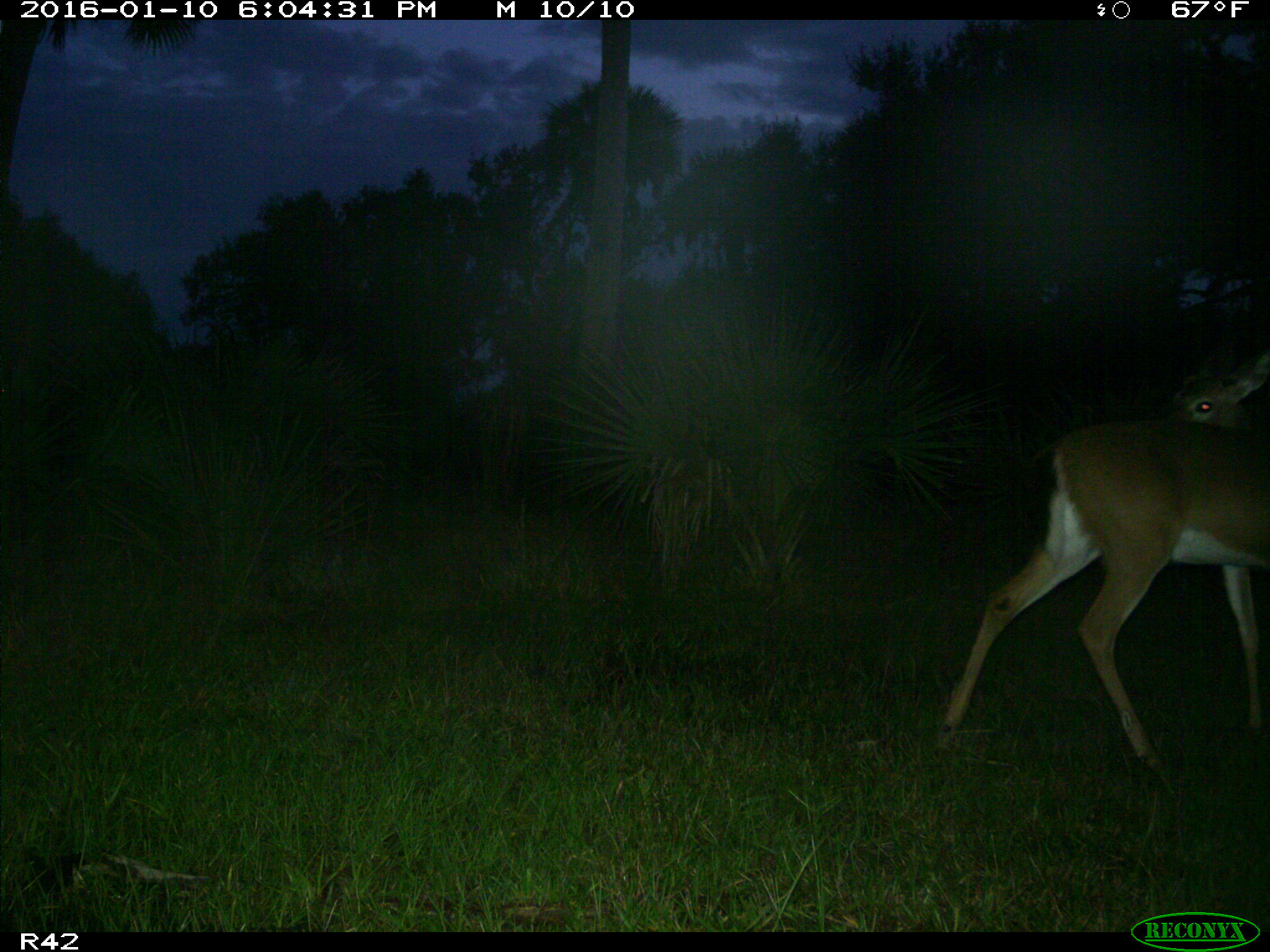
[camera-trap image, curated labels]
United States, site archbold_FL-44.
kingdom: Animalia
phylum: Chordata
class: Mammalia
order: Artiodactyla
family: Cervidae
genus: Odocoileus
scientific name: Odocoileus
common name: deer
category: unidentified deer